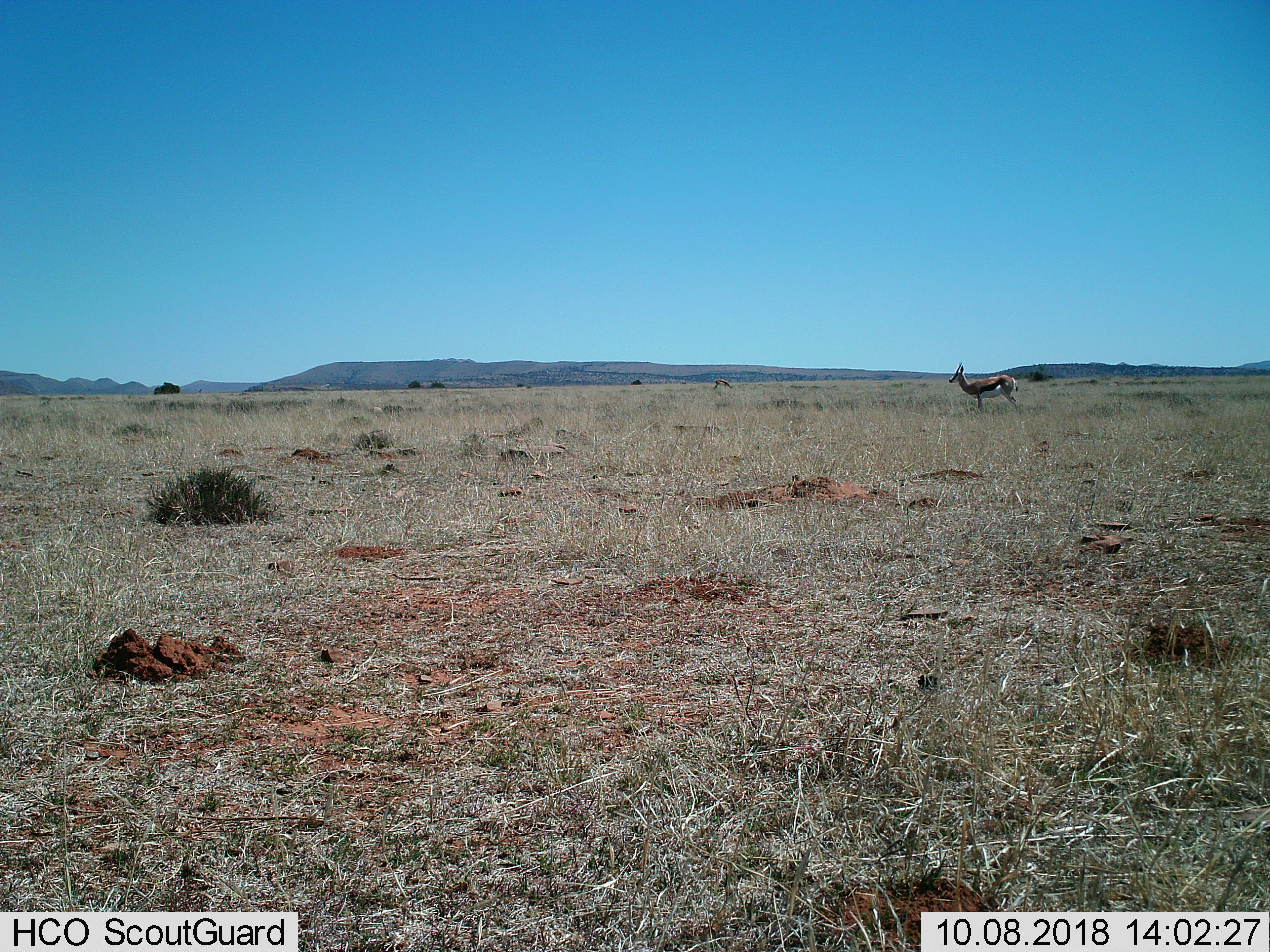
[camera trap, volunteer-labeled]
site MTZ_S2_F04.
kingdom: Animalia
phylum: Chordata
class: Mammalia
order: Artiodactyla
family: Bovidae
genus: Antidorcas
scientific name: Antidorcas marsupialis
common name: springbok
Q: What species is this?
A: Springbok (Antidorcas marsupialis).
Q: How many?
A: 2.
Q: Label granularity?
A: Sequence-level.